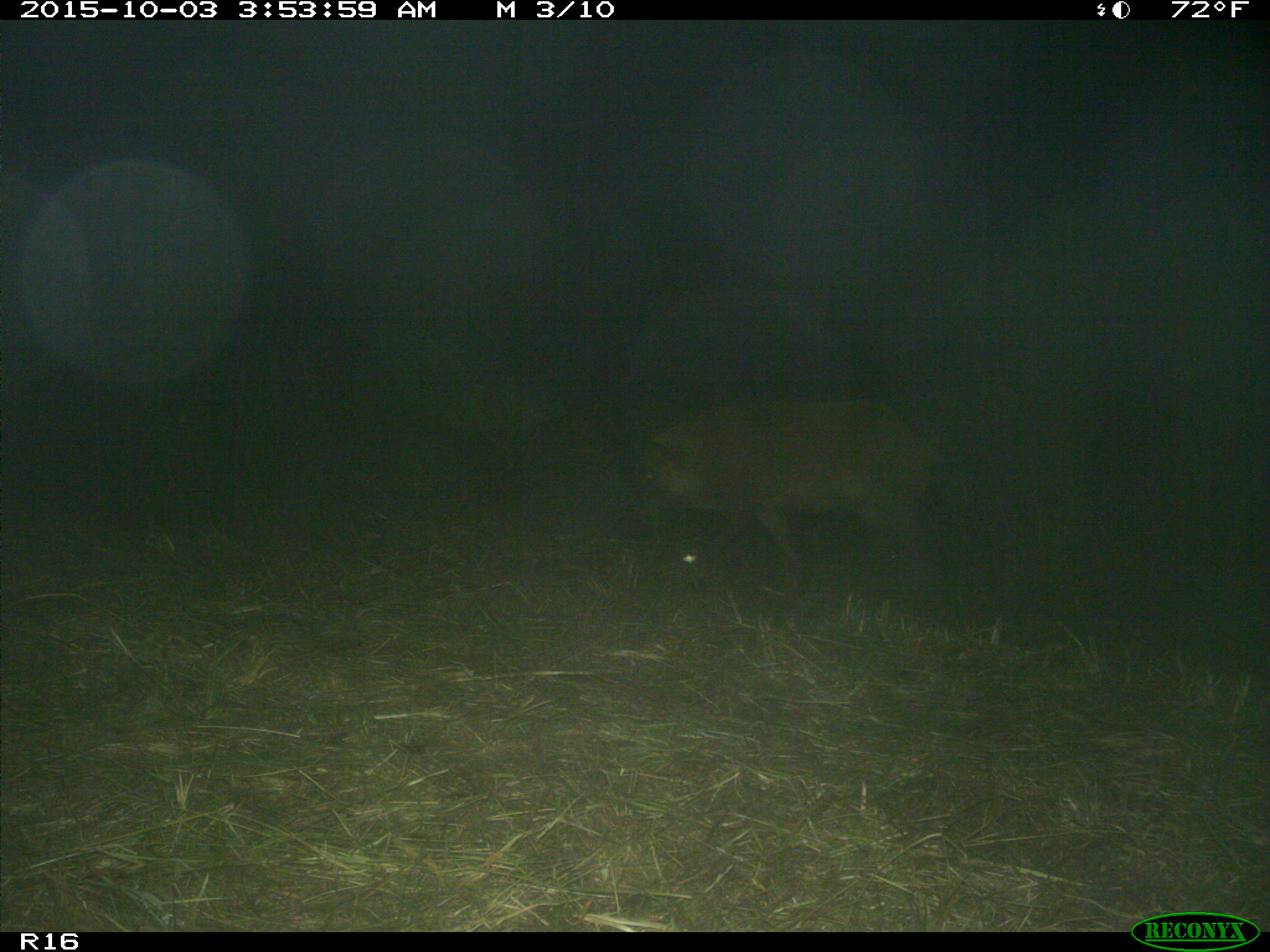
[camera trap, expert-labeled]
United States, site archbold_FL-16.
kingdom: Animalia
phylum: Chordata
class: Mammalia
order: Artiodactyla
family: Suidae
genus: Sus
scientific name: Sus scrofa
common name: wild boar